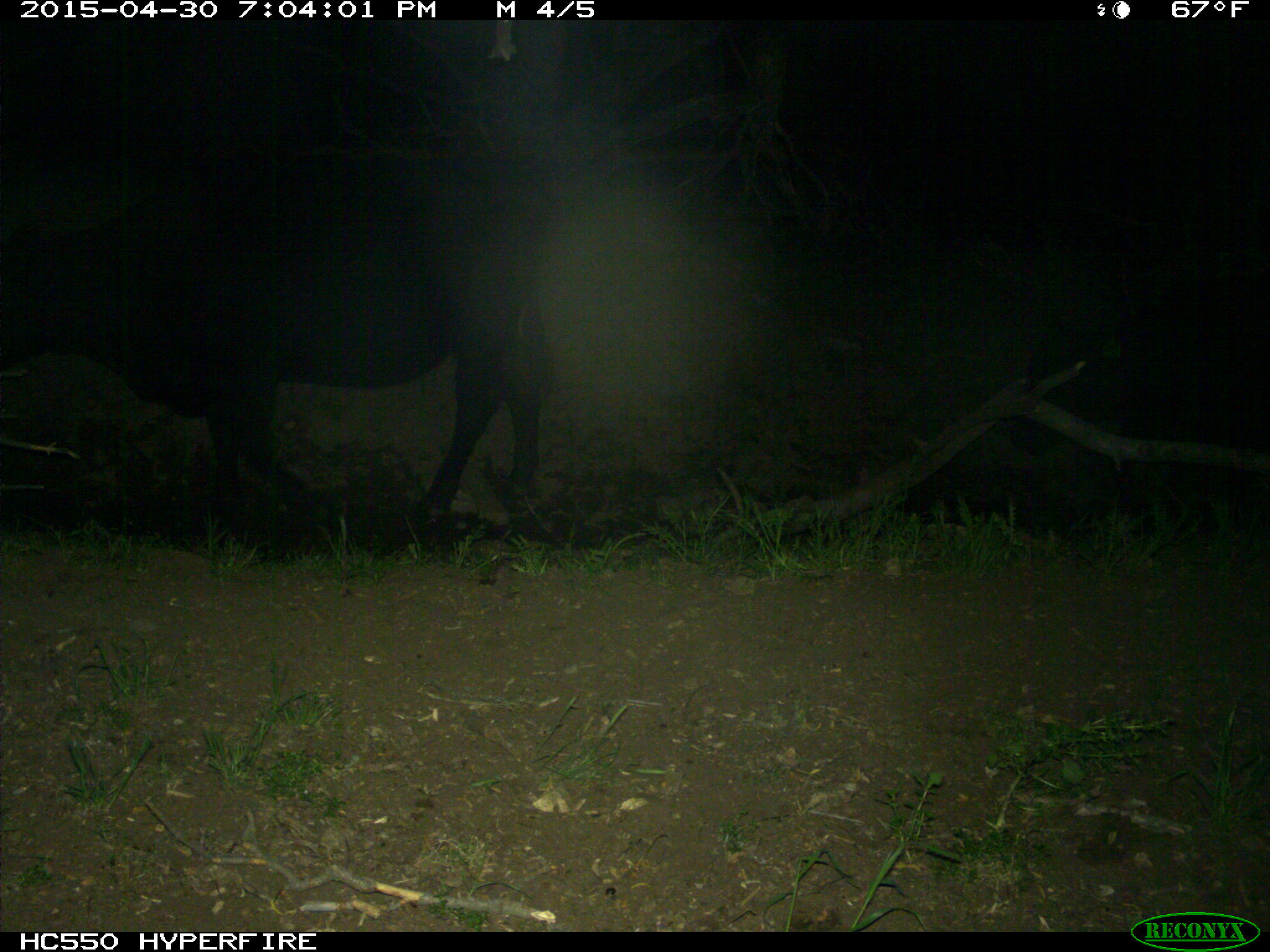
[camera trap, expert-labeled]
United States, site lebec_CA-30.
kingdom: Animalia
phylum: Chordata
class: Mammalia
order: Artiodactyla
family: Bovidae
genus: Bos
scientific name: Bos taurus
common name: domestic cow